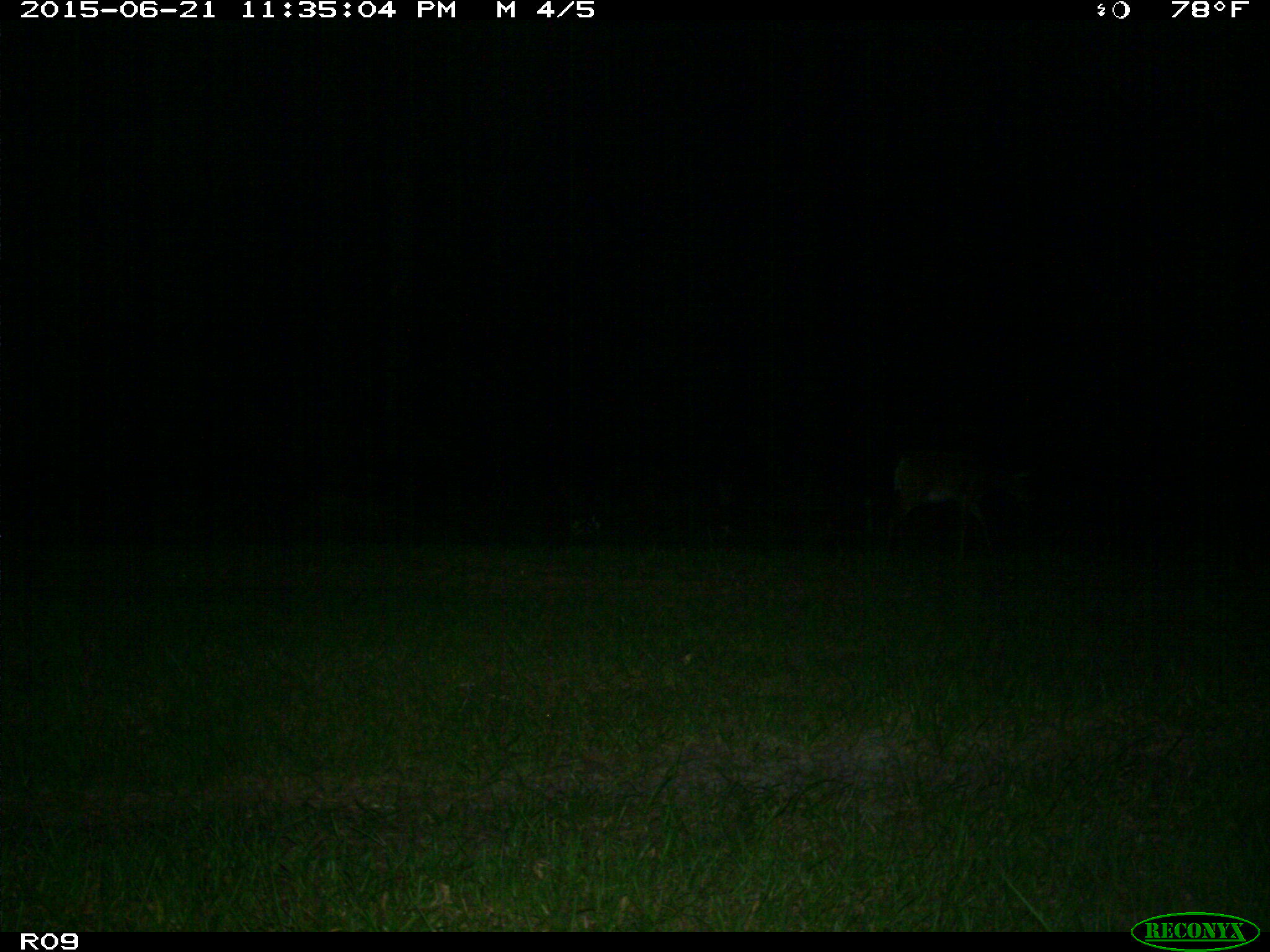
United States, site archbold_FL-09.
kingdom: Animalia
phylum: Chordata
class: Mammalia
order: Artiodactyla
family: Cervidae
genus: Odocoileus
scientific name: Odocoileus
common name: deer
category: unidentified deer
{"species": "unidentified deer (deer) (Odocoileus)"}